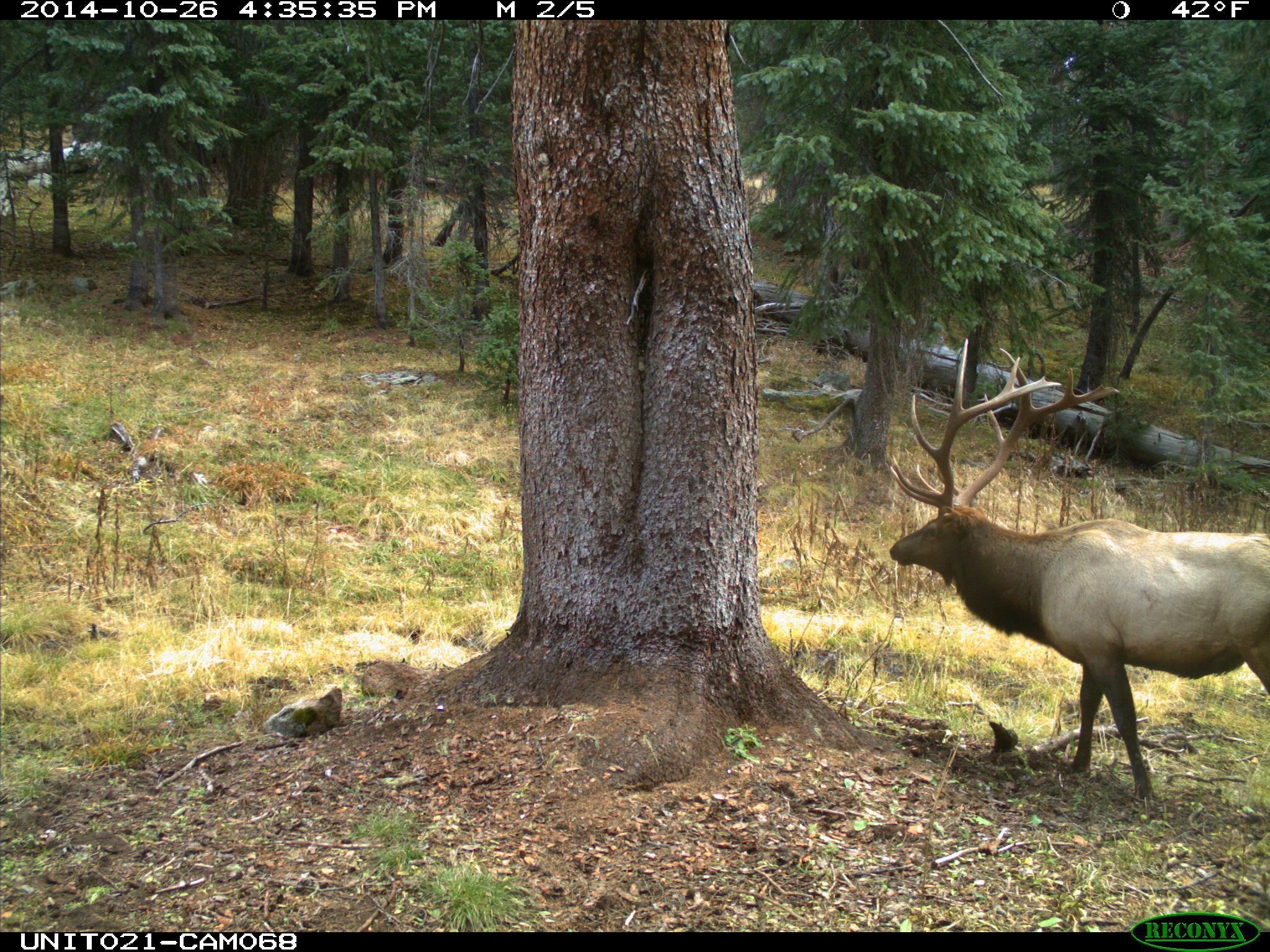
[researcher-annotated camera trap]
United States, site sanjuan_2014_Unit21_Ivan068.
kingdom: Animalia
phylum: Chordata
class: Mammalia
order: Artiodactyla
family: Cervidae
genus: Cervus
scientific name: Cervus elaphus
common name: red deer